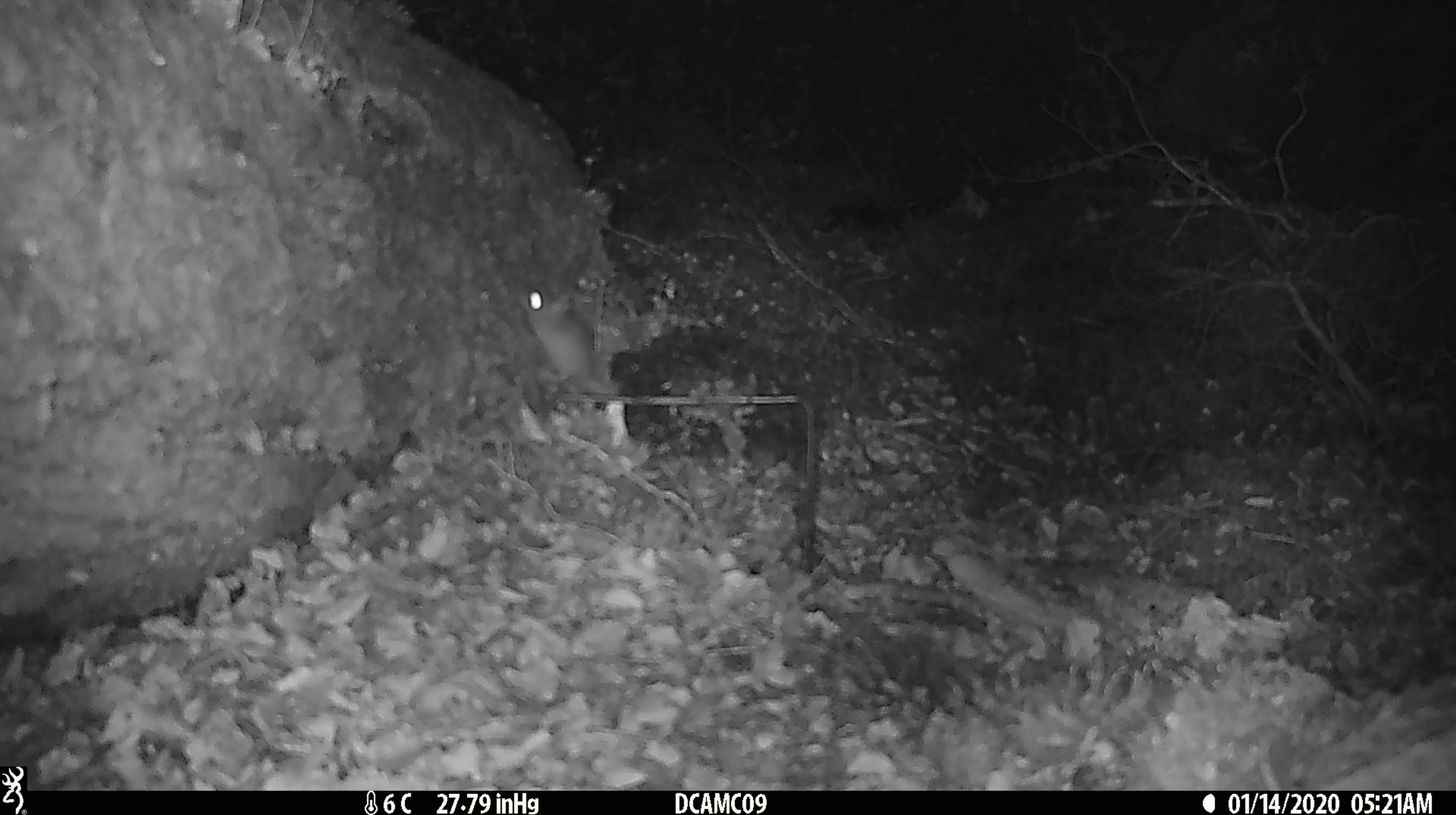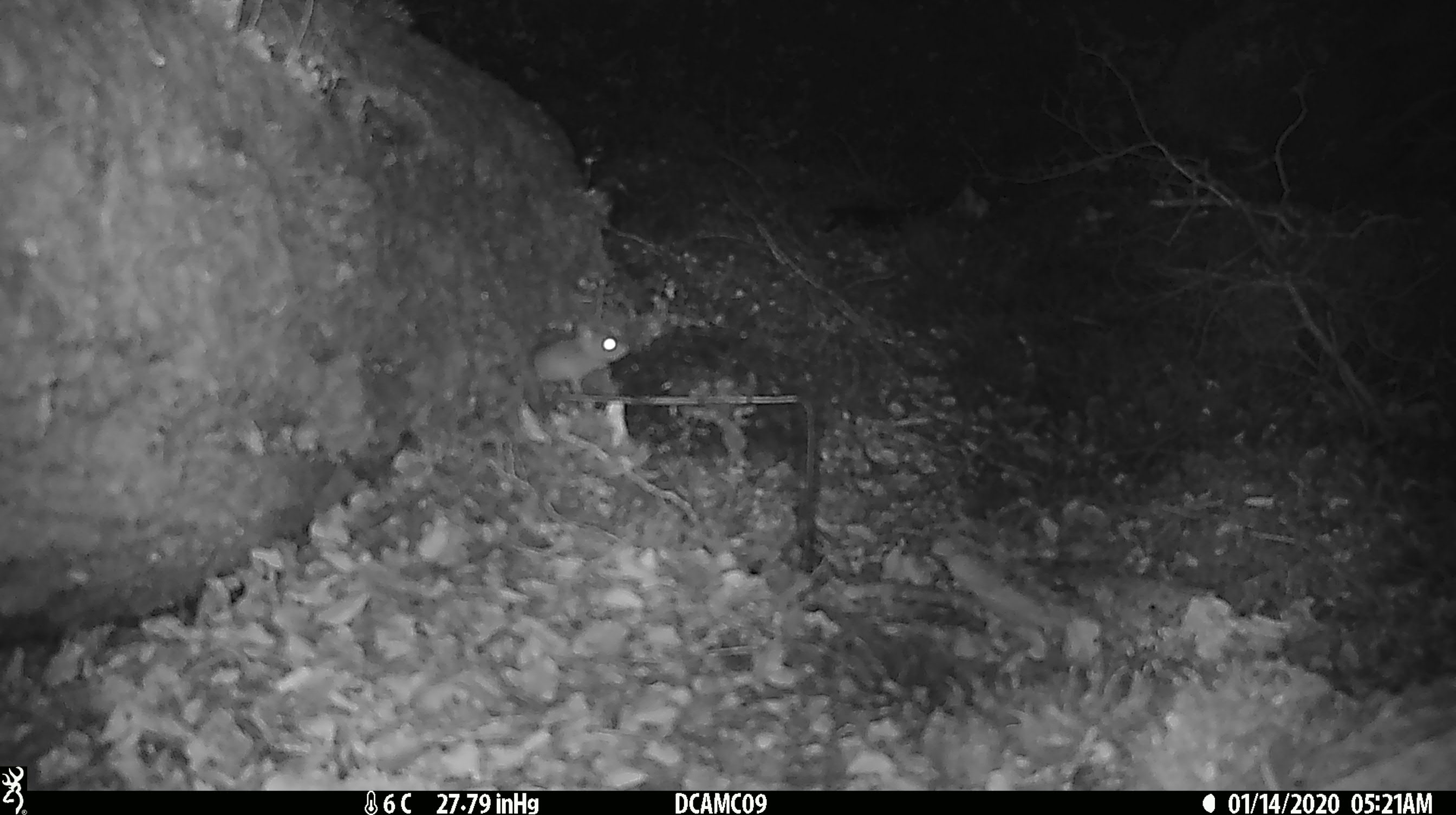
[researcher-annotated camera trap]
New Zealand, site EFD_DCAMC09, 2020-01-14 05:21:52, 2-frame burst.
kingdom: Animalia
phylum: Chordata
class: Mammalia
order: Rodentia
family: Muridae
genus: Mus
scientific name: Mus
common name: mouse